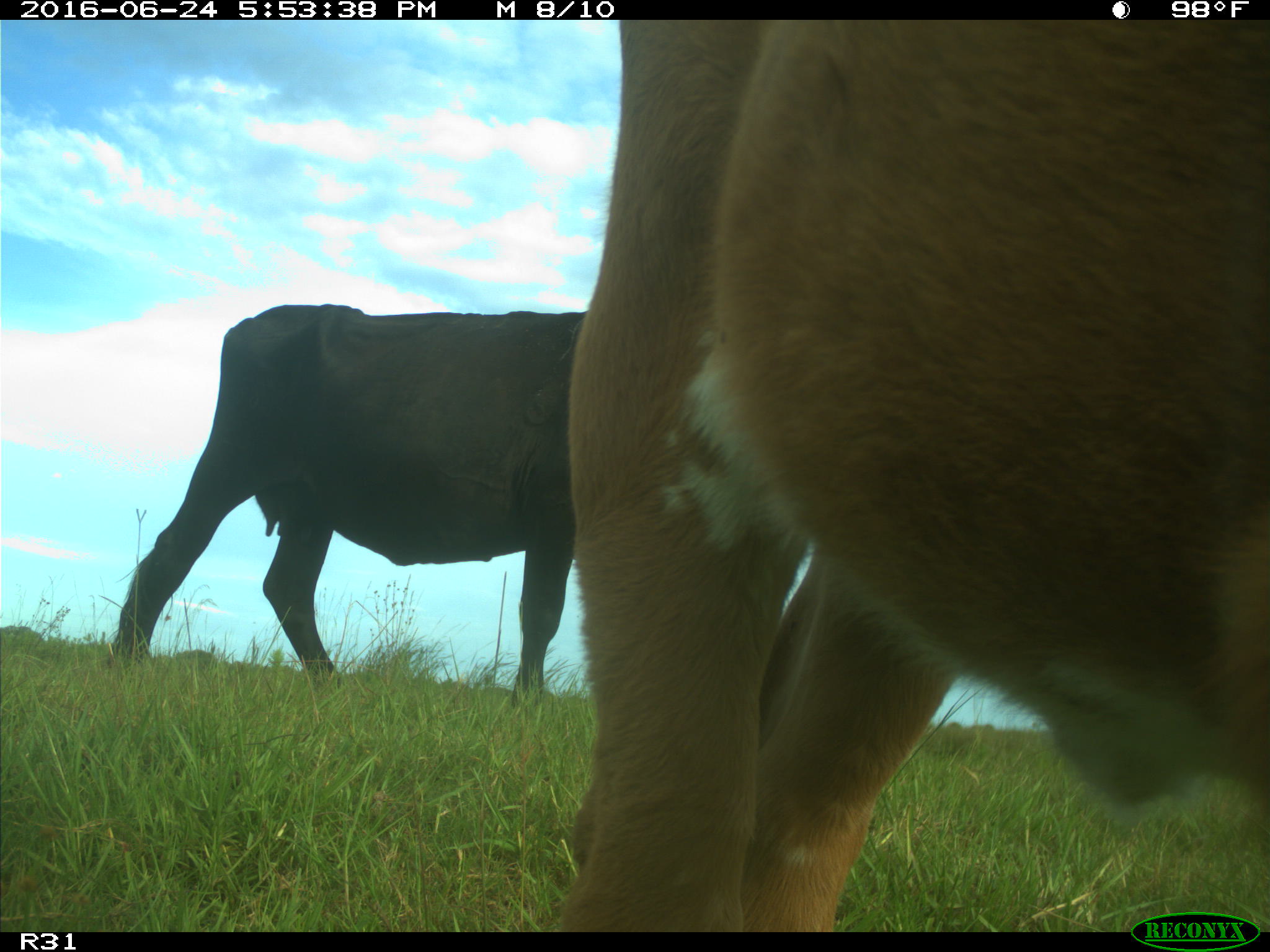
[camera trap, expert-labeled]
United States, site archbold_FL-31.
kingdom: Animalia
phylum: Chordata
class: Mammalia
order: Artiodactyla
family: Bovidae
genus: Bos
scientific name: Bos taurus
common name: domestic cow